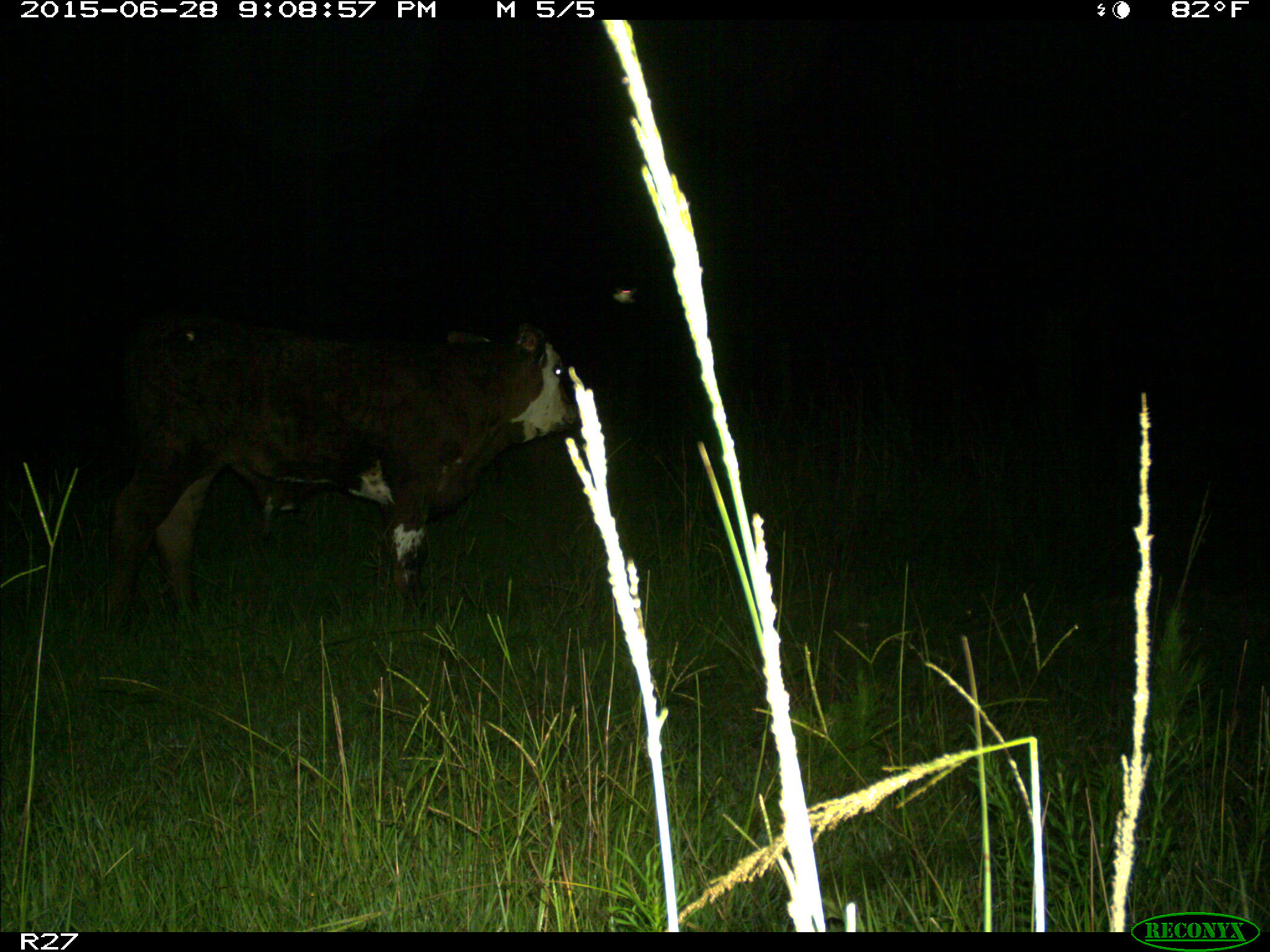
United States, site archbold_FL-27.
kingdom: Animalia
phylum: Chordata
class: Mammalia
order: Artiodactyla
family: Bovidae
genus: Bos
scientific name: Bos taurus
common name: domestic cow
Bos taurus (domestic cow).